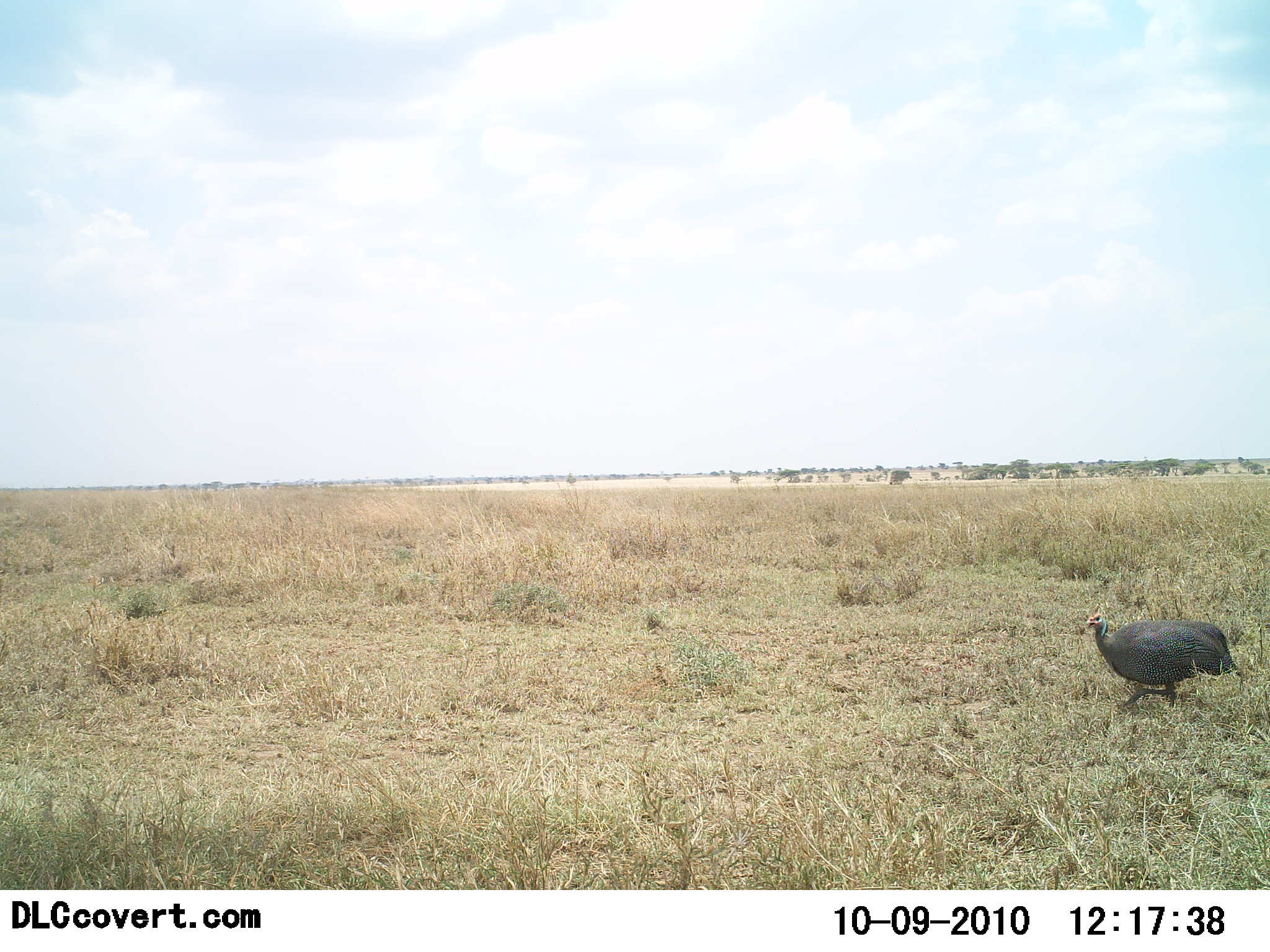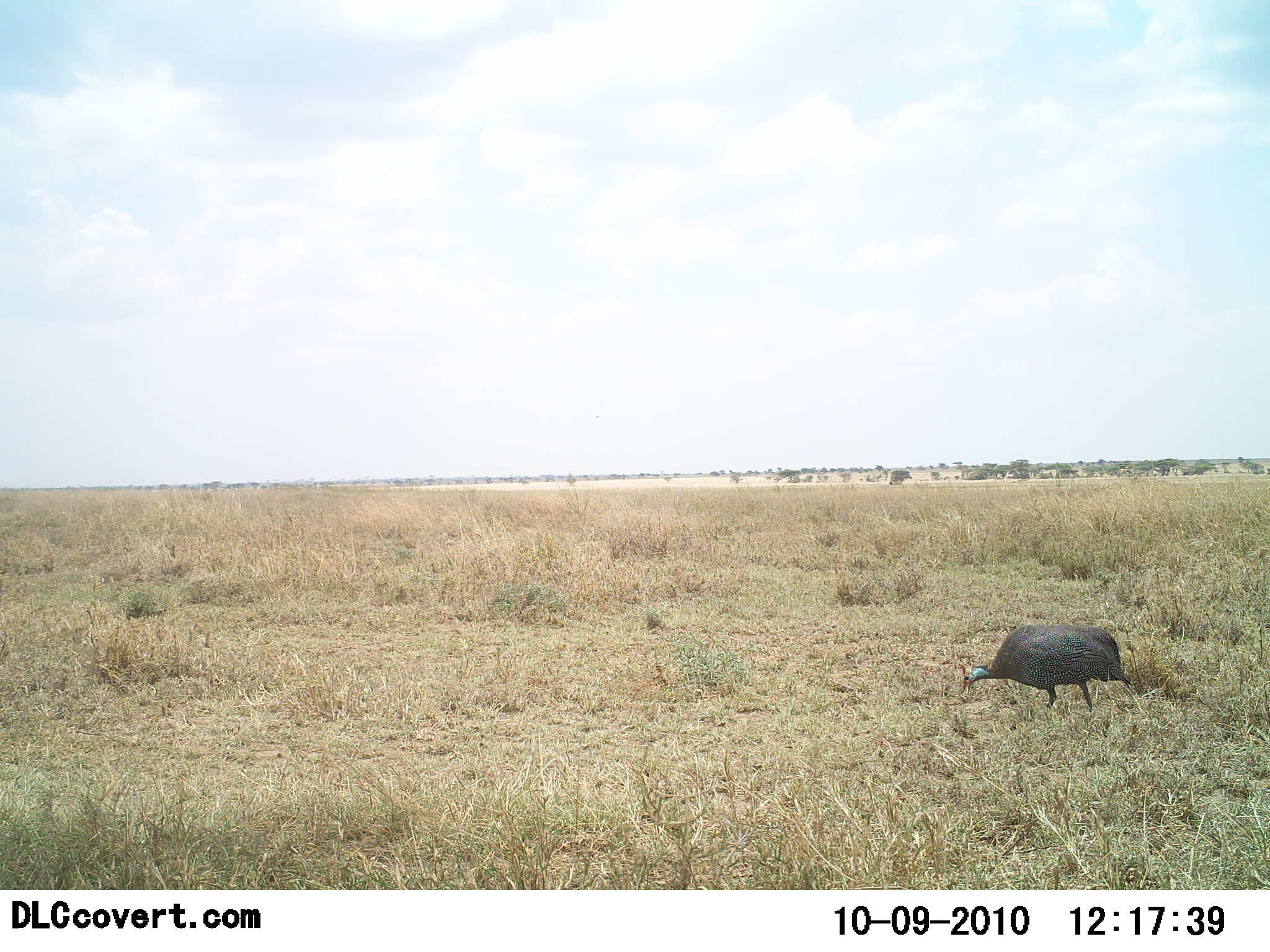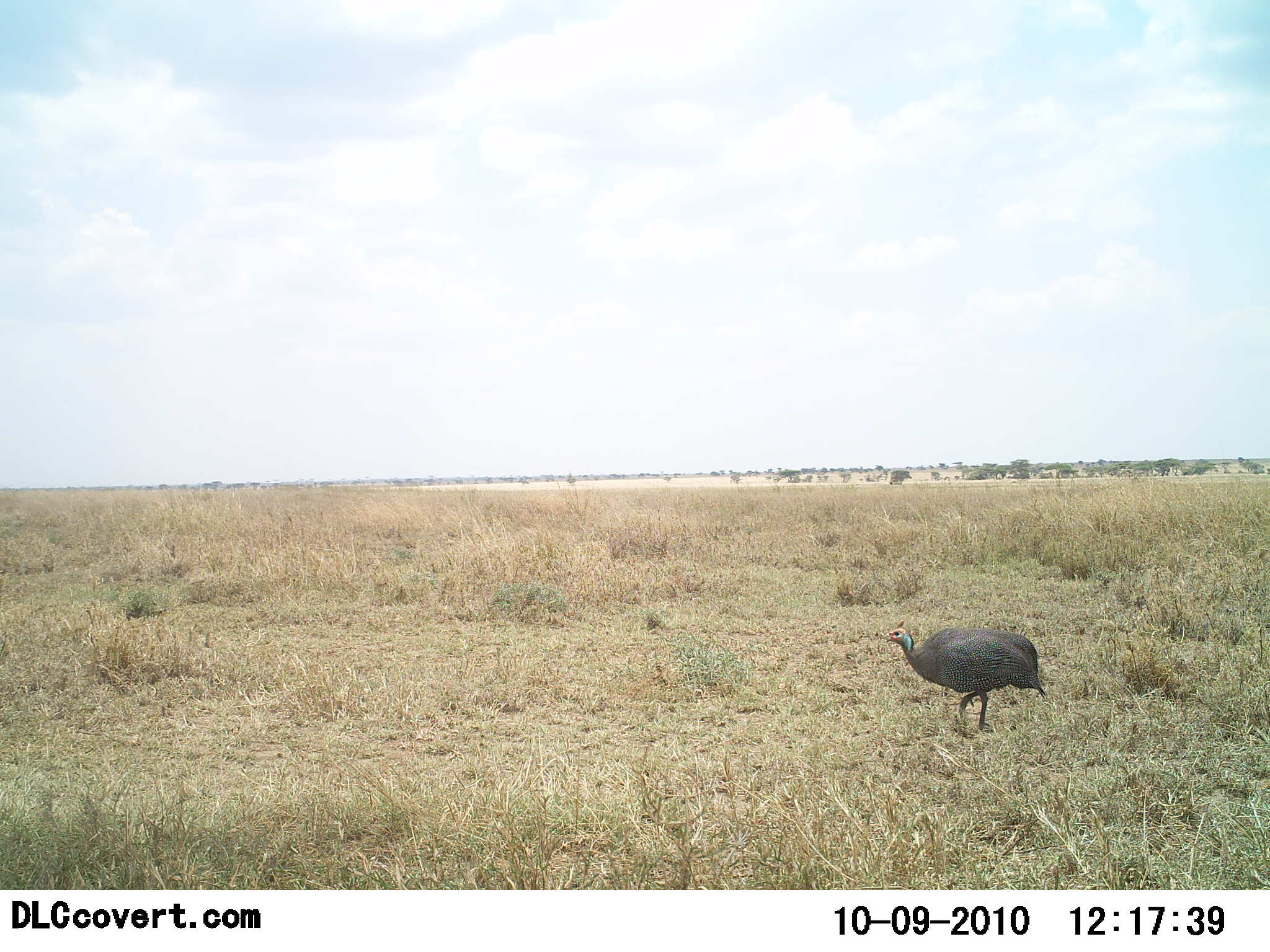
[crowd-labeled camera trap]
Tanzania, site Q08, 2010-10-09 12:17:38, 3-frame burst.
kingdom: Animalia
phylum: Chordata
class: Aves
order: Galliformes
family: Numididae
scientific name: Numididae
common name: guinea fowl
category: guineafowl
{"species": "guineafowl (guinea fowl) (Numididae)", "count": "1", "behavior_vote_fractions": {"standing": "7%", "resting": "0%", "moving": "87%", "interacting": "0%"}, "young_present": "0%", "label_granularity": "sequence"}